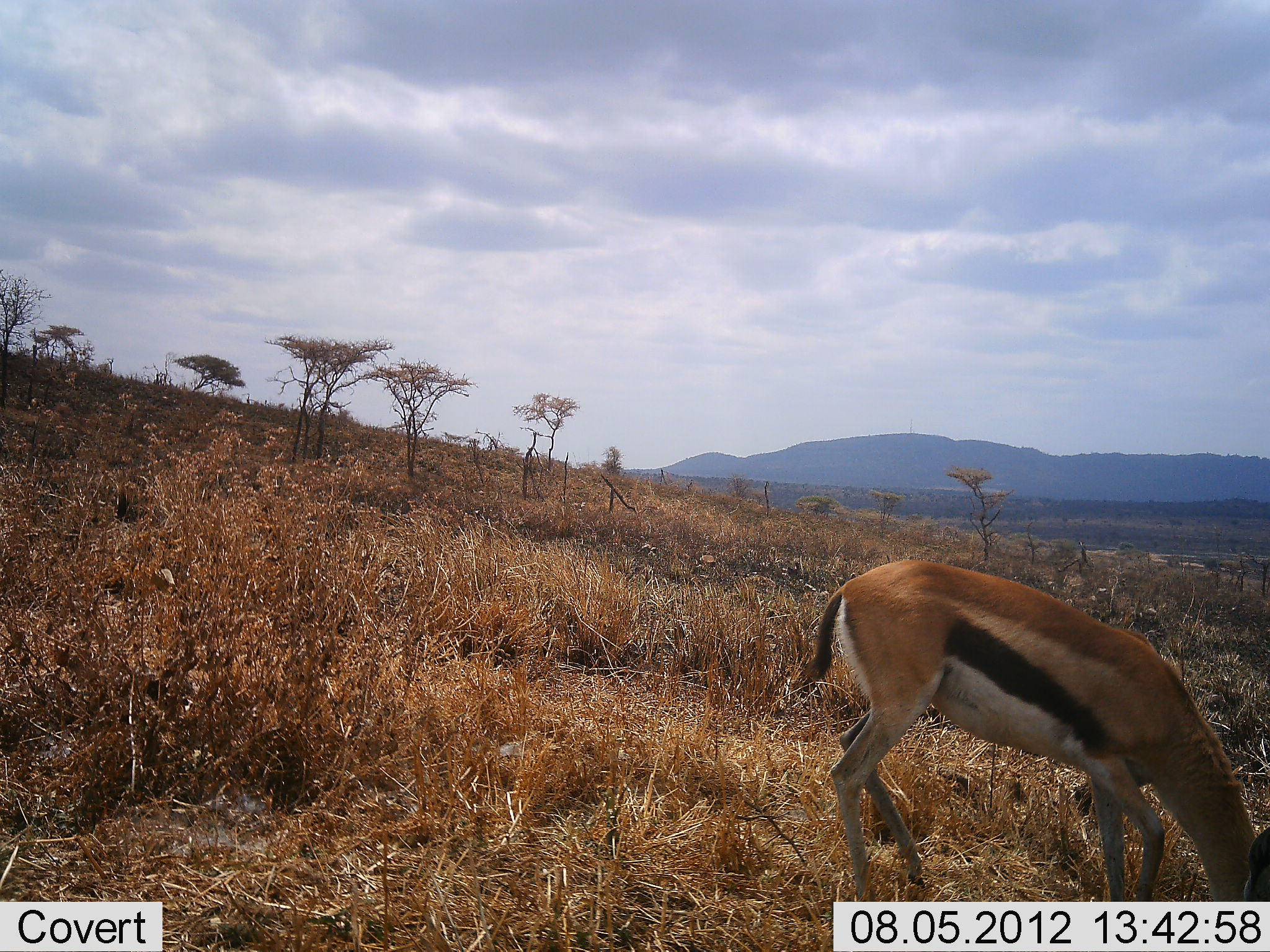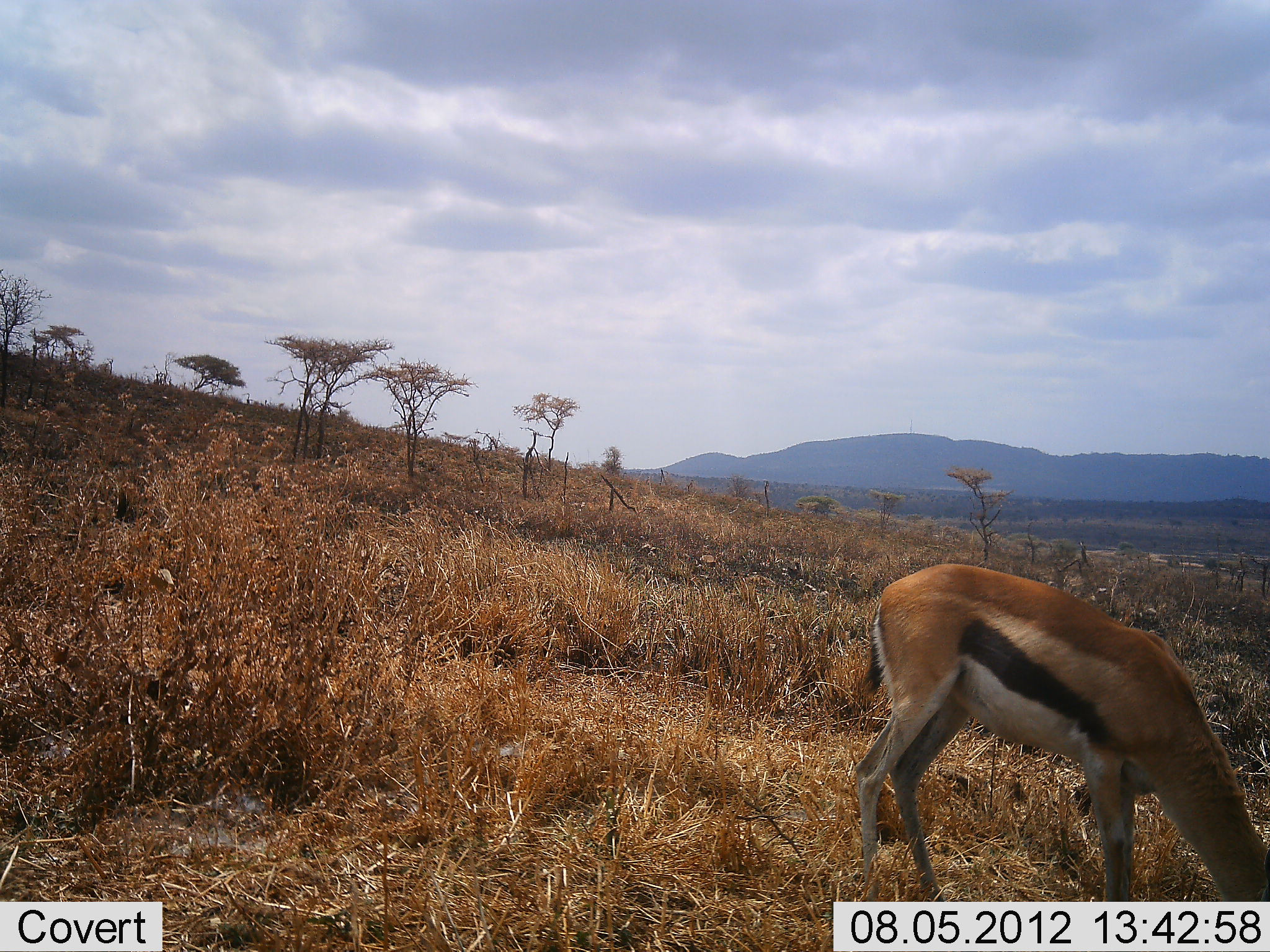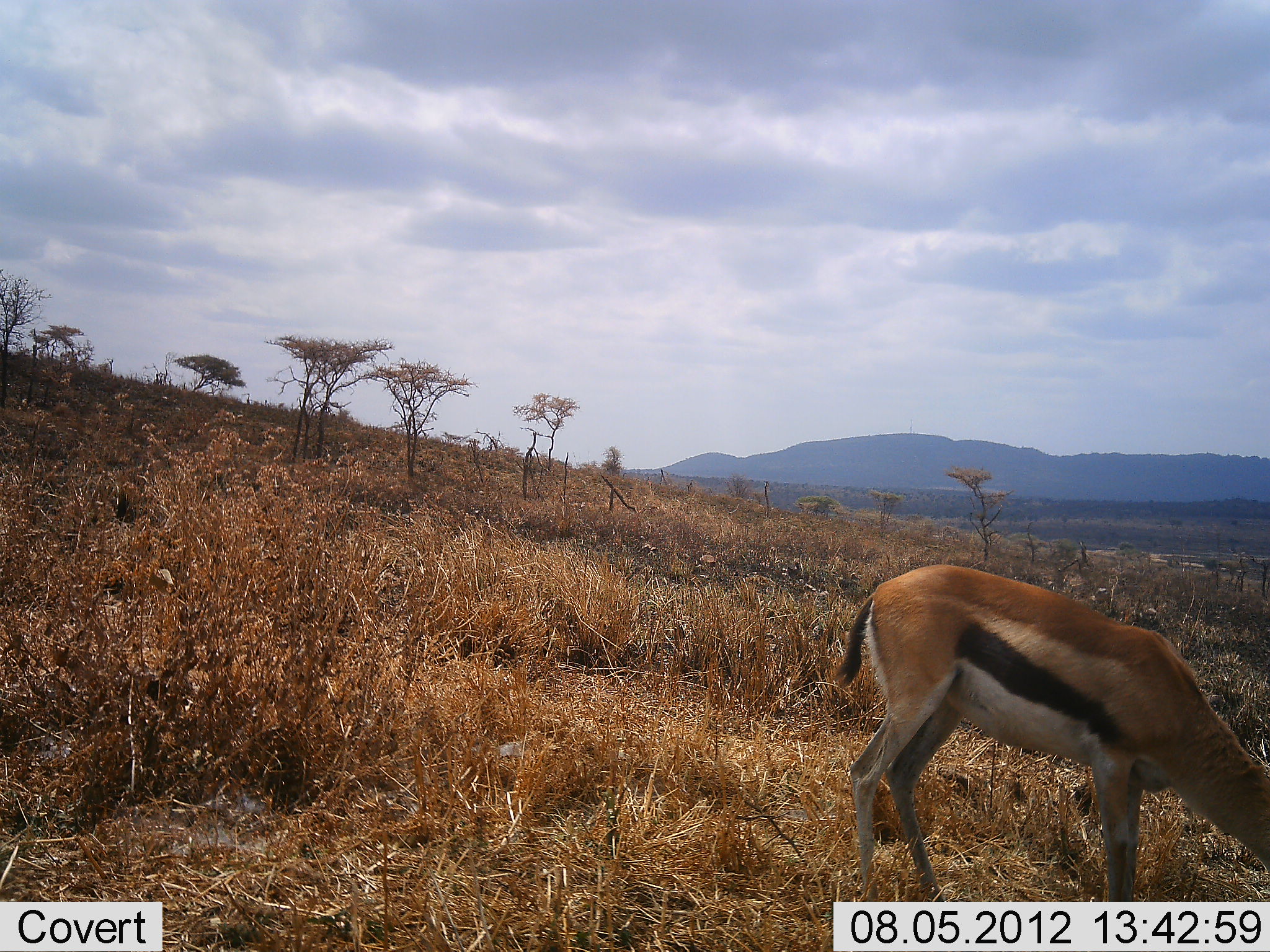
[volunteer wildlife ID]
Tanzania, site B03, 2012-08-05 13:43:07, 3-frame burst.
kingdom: Animalia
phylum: Chordata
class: Mammalia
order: Artiodactyla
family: Bovidae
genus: Eudorcas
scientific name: Eudorcas thomsonii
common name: thomson's gazelle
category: gazellethomsons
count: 1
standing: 10%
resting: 0%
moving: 0%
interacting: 0%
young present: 0%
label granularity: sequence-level